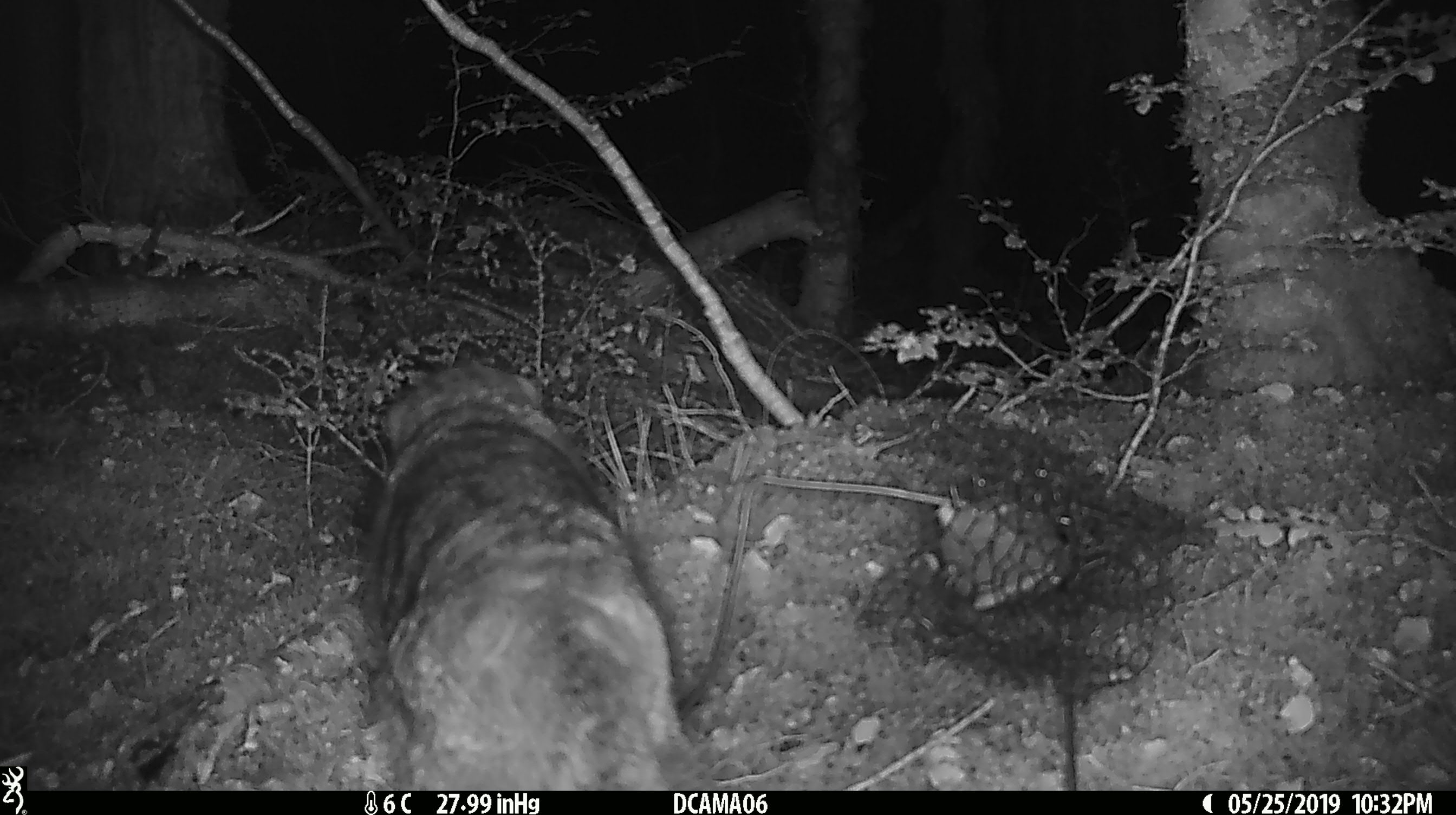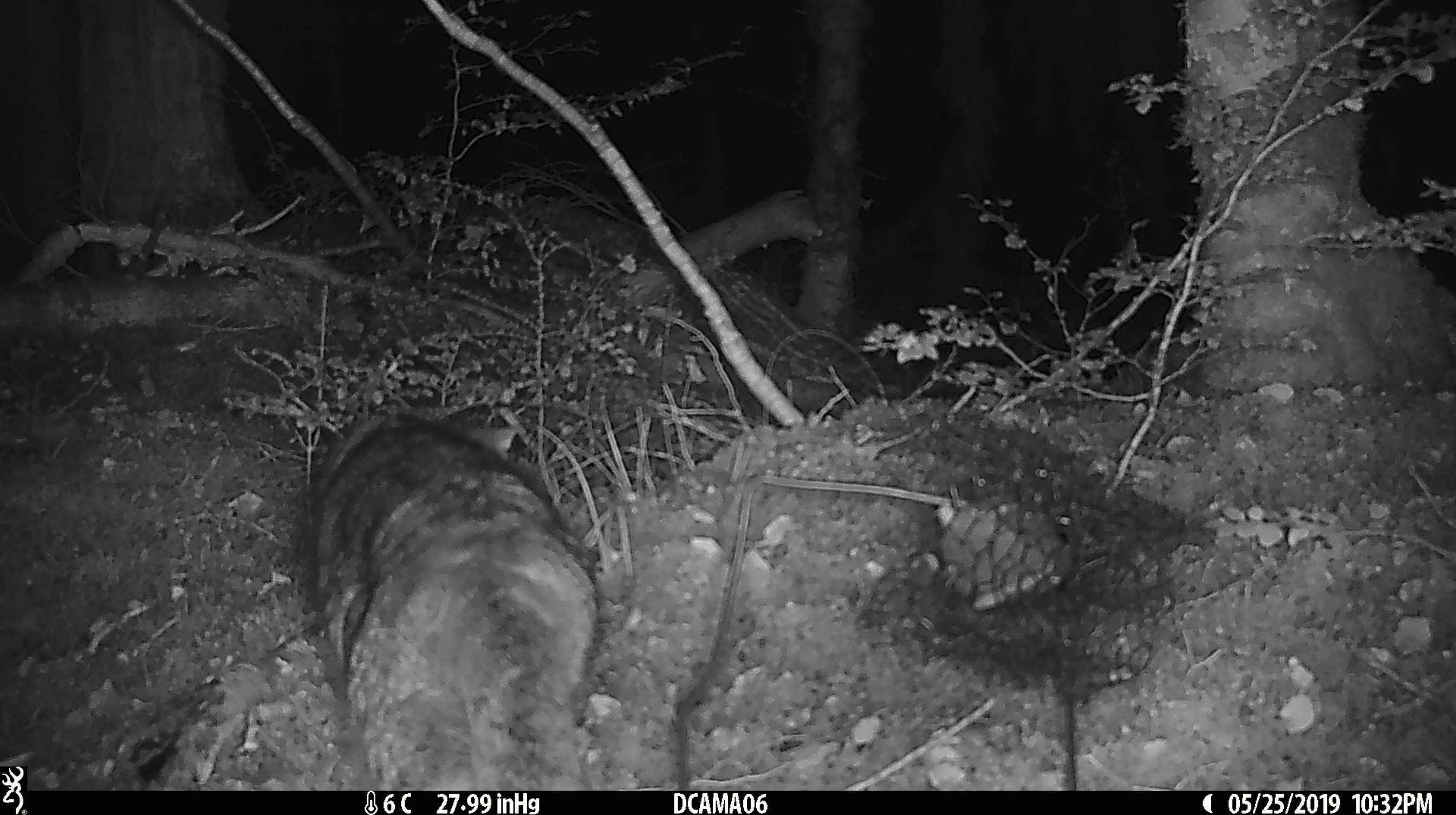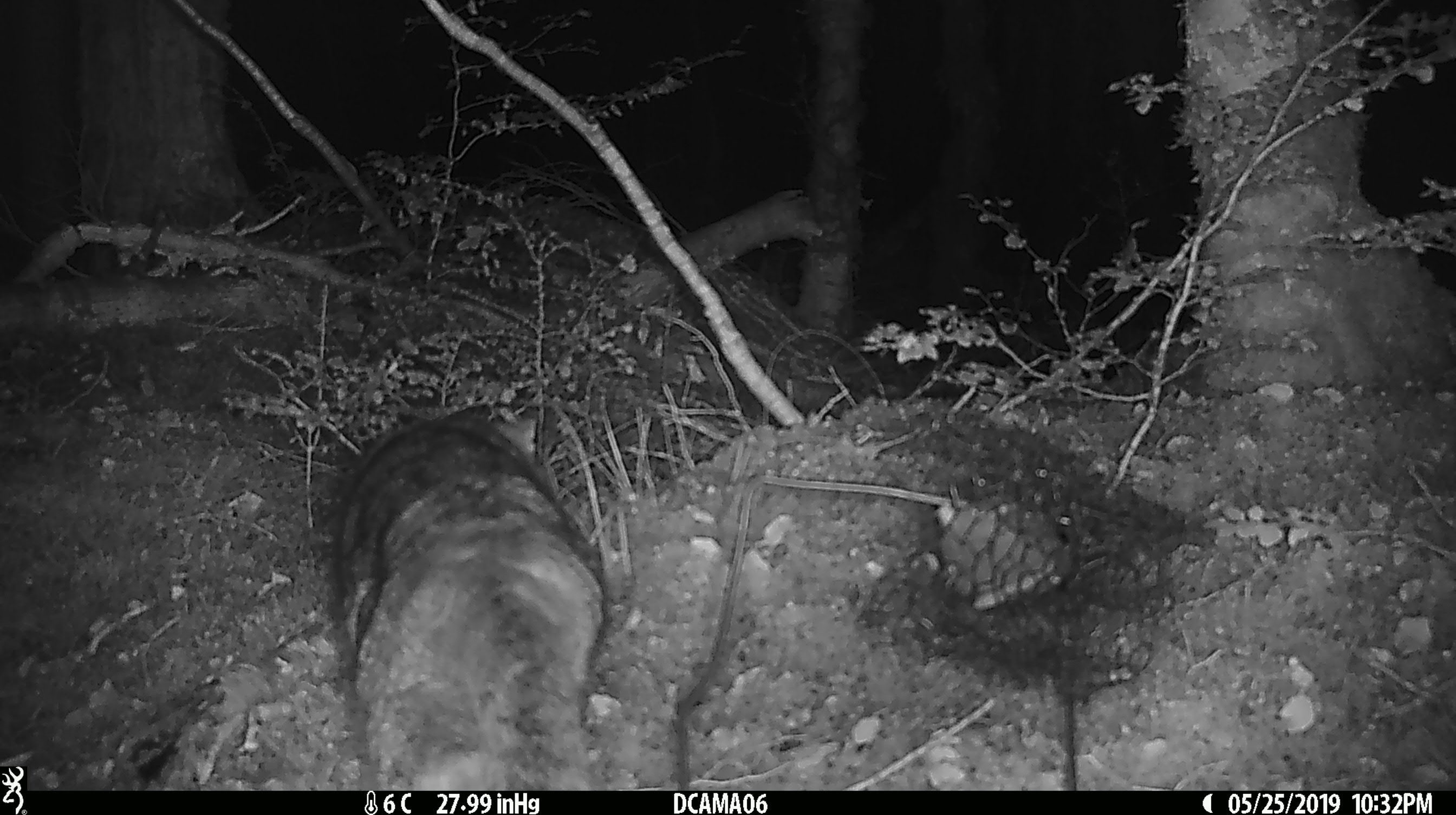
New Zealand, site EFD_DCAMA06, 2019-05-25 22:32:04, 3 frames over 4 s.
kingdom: Animalia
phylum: Chordata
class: Mammalia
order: Carnivora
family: Felidae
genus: Felis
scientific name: Felis catus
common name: domestic cat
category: cat